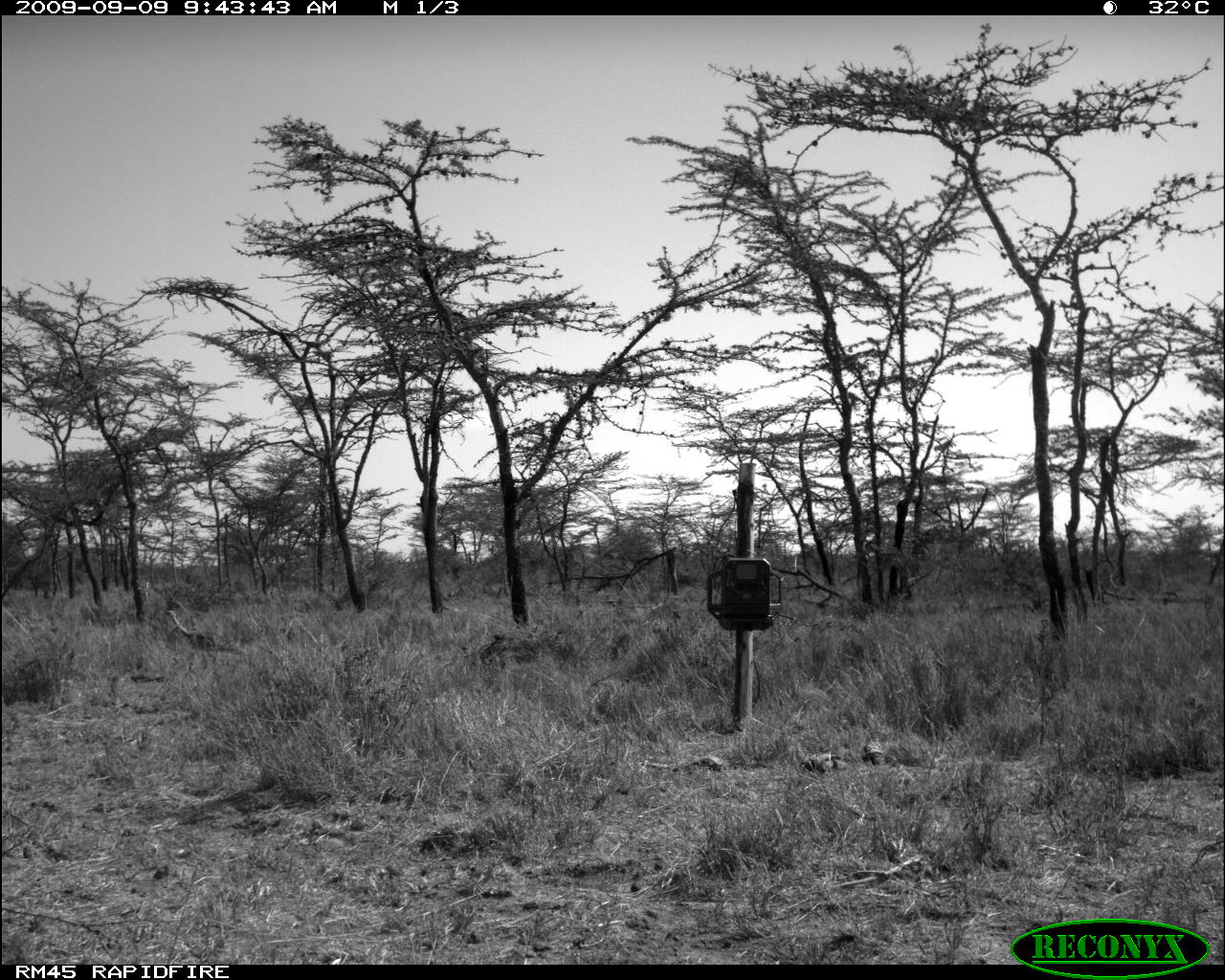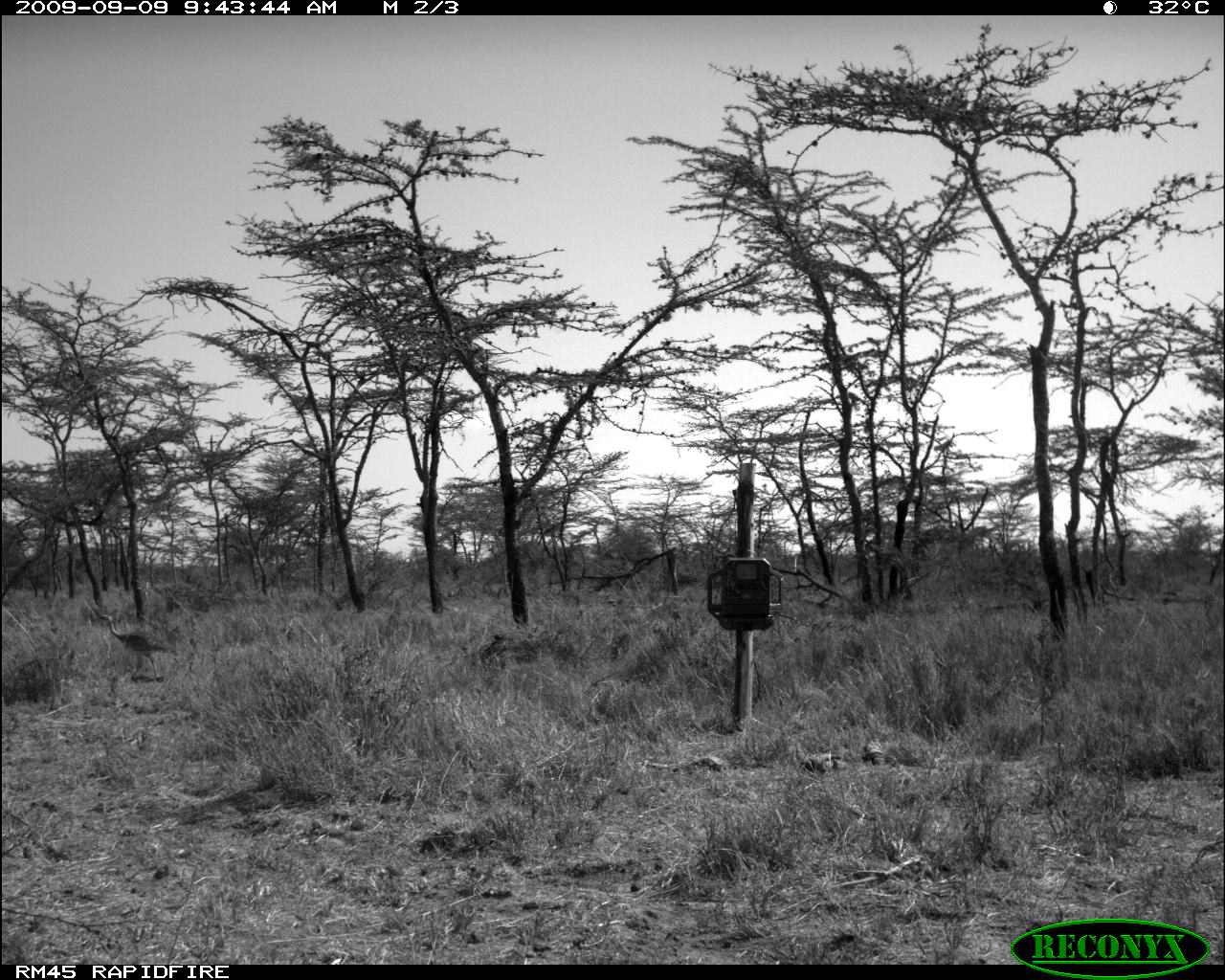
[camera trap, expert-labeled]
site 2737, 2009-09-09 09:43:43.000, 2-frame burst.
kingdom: Animalia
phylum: Chordata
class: Aves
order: Otidiformes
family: Otididae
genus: Eupodotis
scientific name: Eupodotis senegalensis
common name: white-bellied bustard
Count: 1.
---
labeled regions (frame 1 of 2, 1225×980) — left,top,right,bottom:
eupodotis senegalensis: 159,611,244,663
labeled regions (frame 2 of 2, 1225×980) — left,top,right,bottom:
eupodotis senegalensis: 96,613,177,684